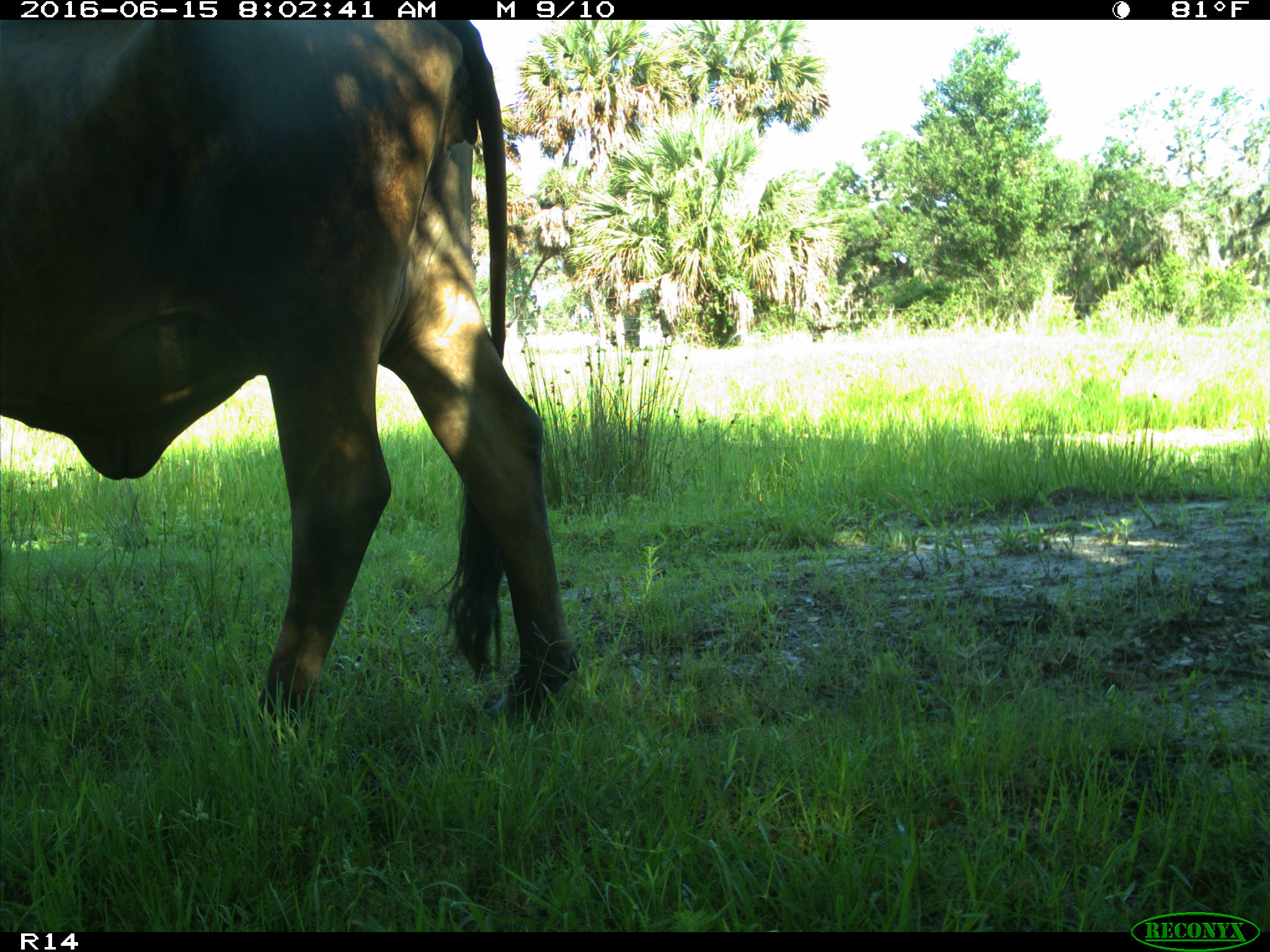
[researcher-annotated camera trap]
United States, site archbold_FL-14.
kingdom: Animalia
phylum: Chordata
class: Mammalia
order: Artiodactyla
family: Bovidae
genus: Bos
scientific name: Bos taurus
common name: domestic cow